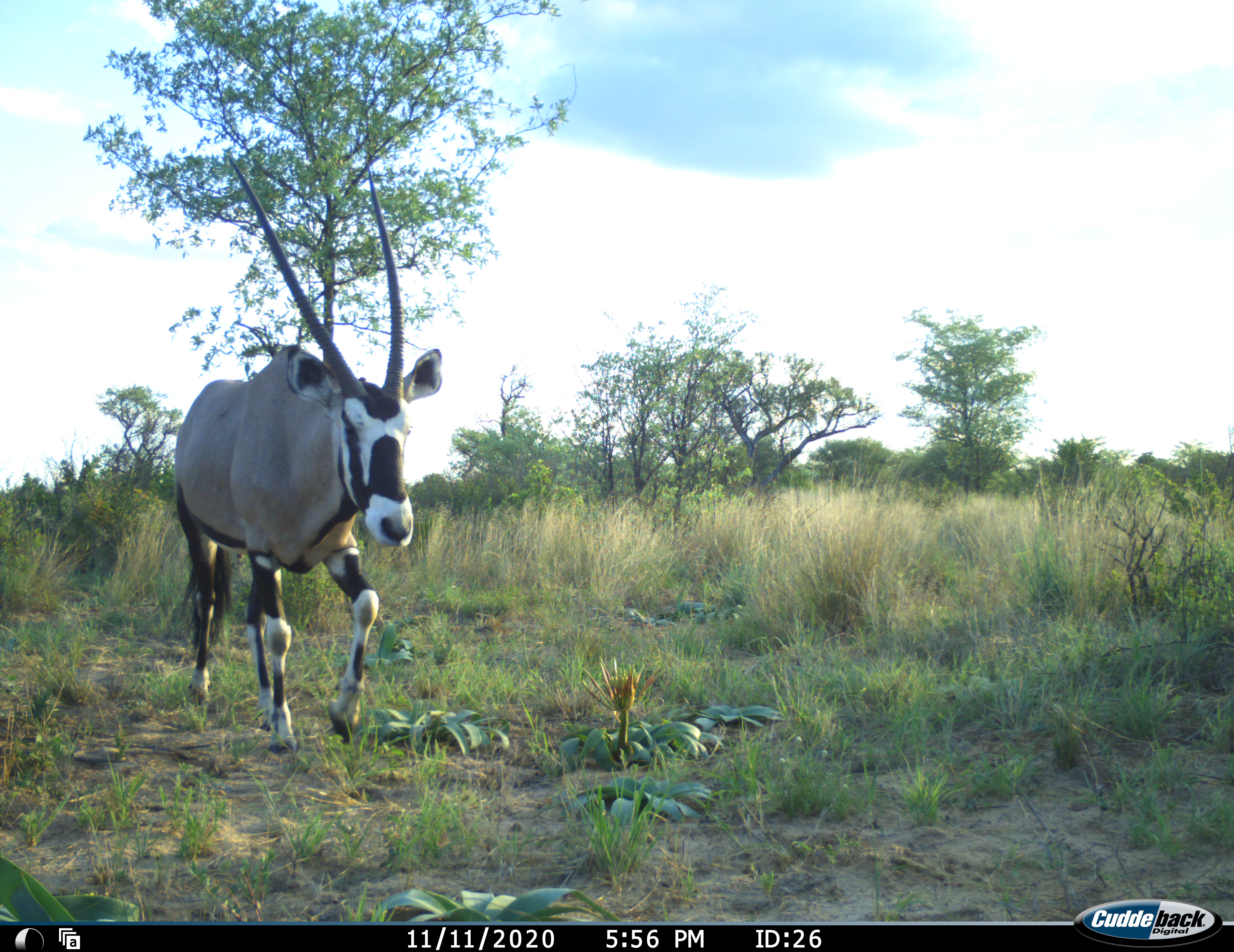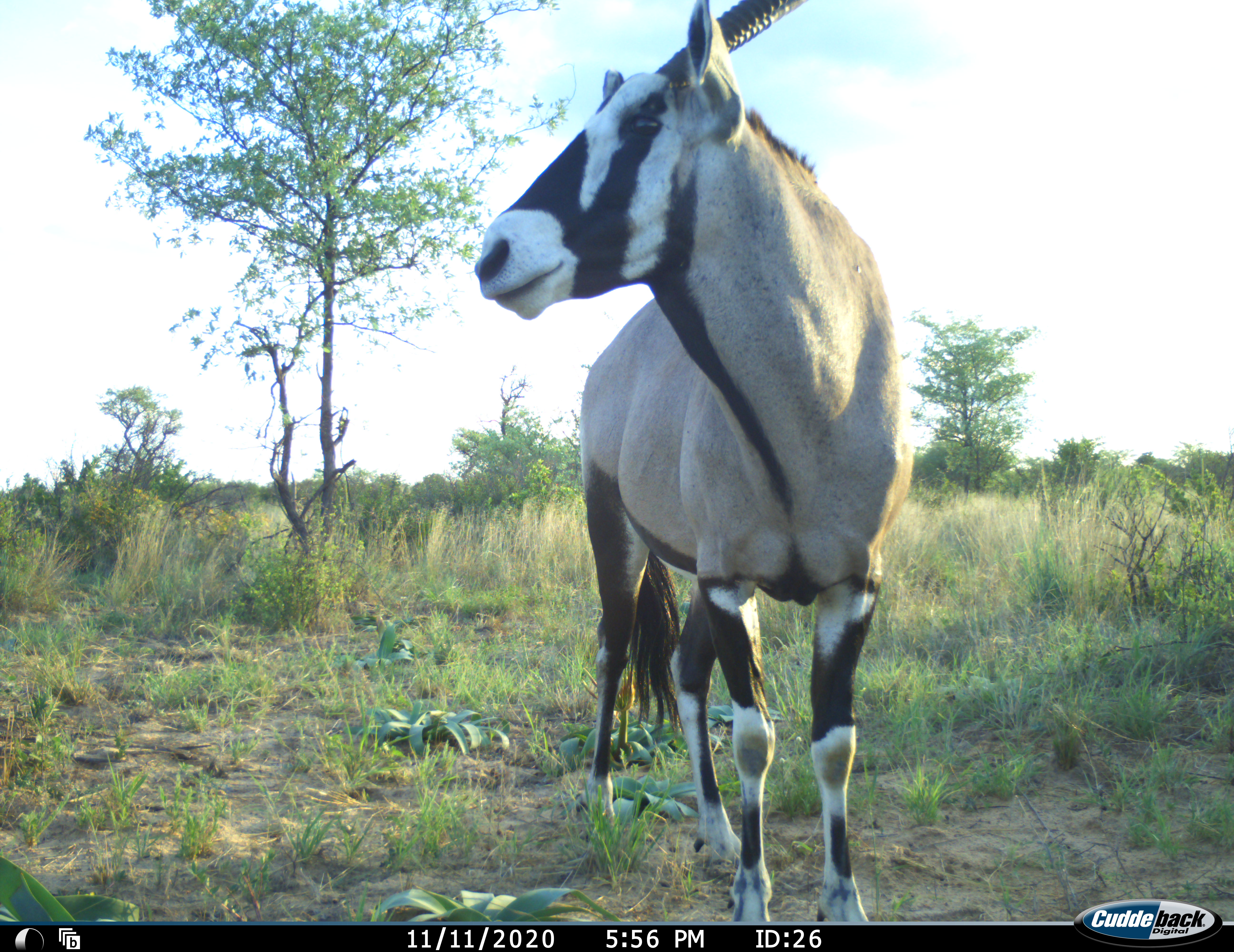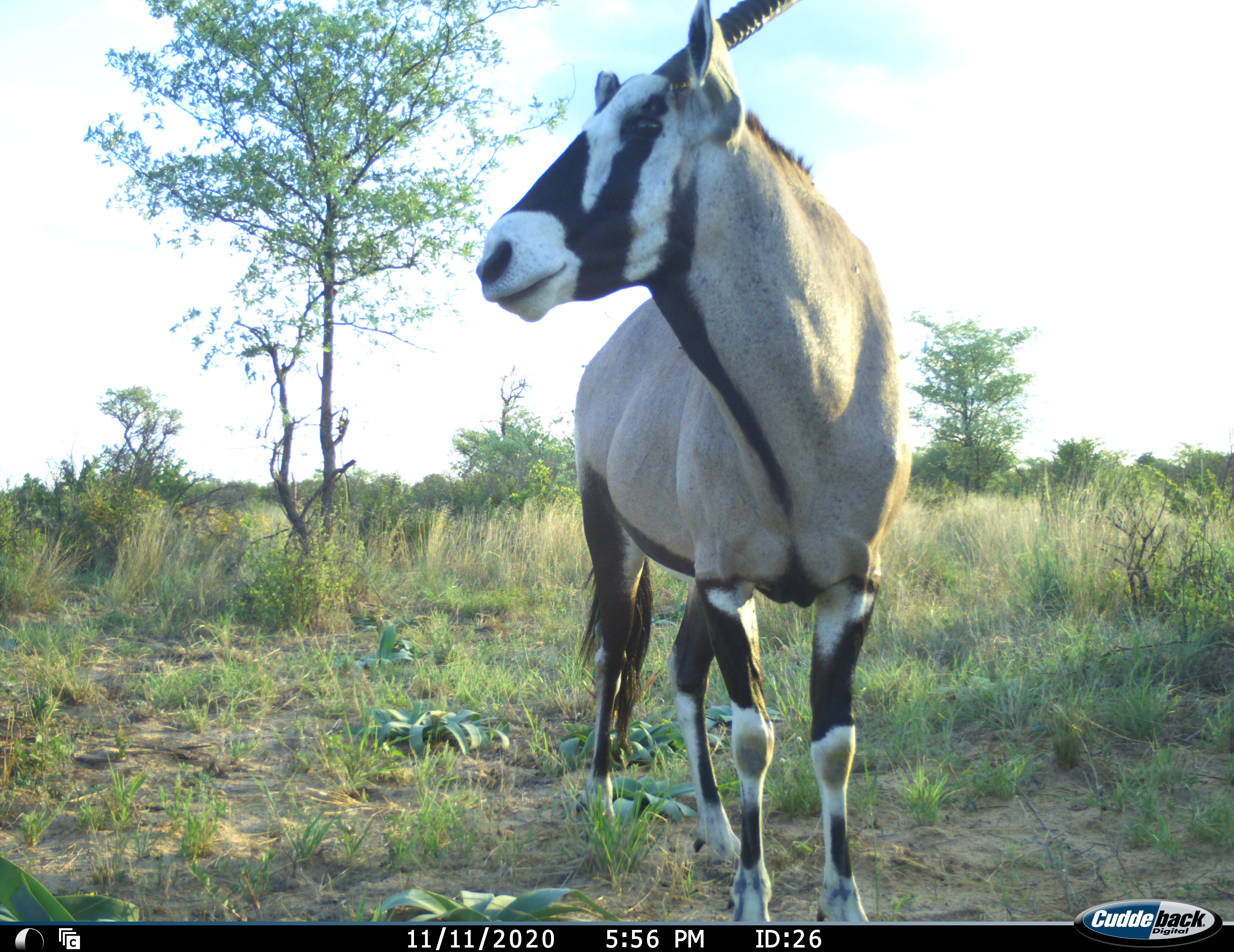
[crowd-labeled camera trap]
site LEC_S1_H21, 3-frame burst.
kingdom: Animalia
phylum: Chordata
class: Mammalia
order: Artiodactyla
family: Bovidae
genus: Oryx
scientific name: Oryx gazella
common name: gemsbok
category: oryx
Oryx (gemsbok) (Oryx gazella), count 1. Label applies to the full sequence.